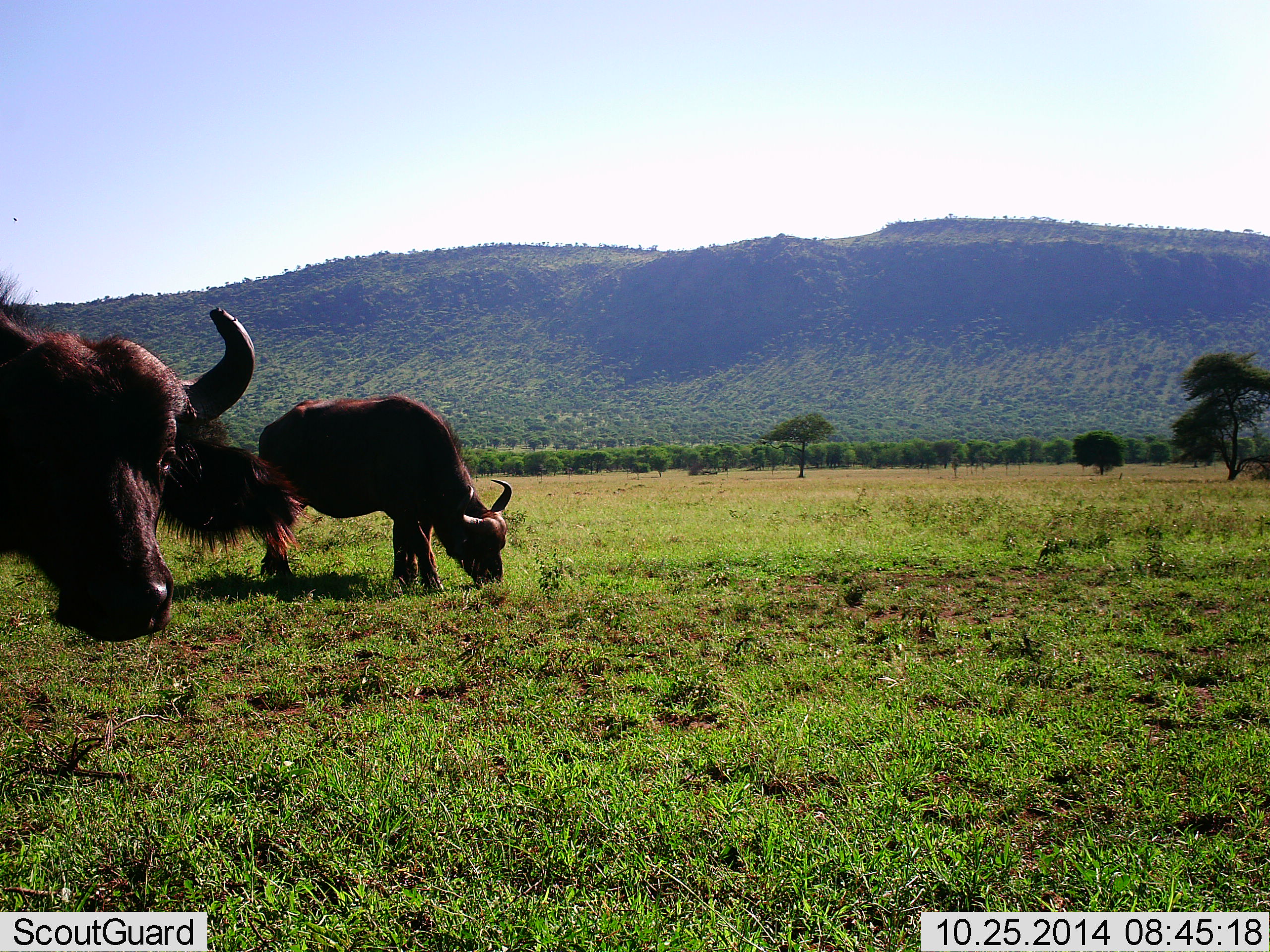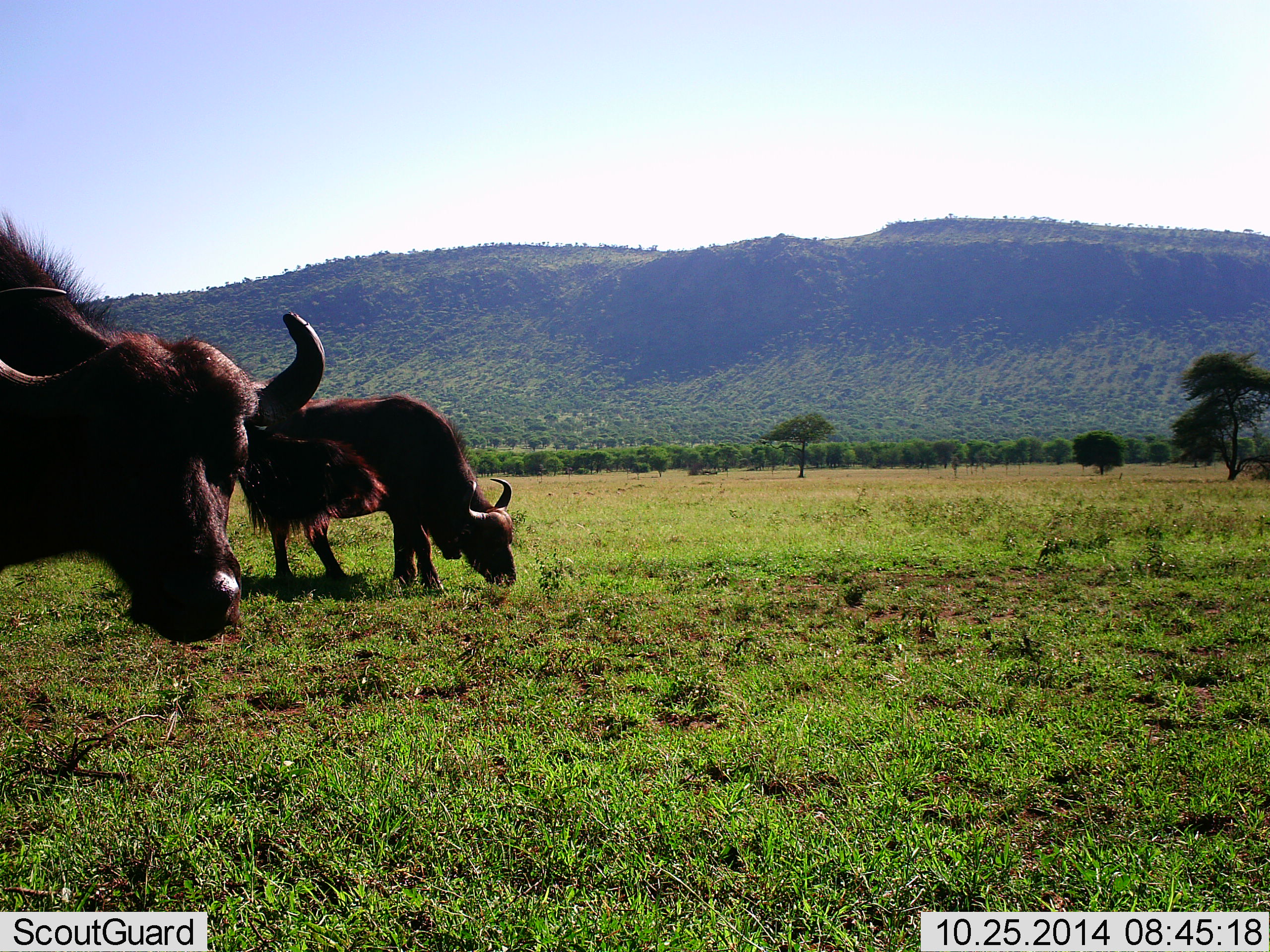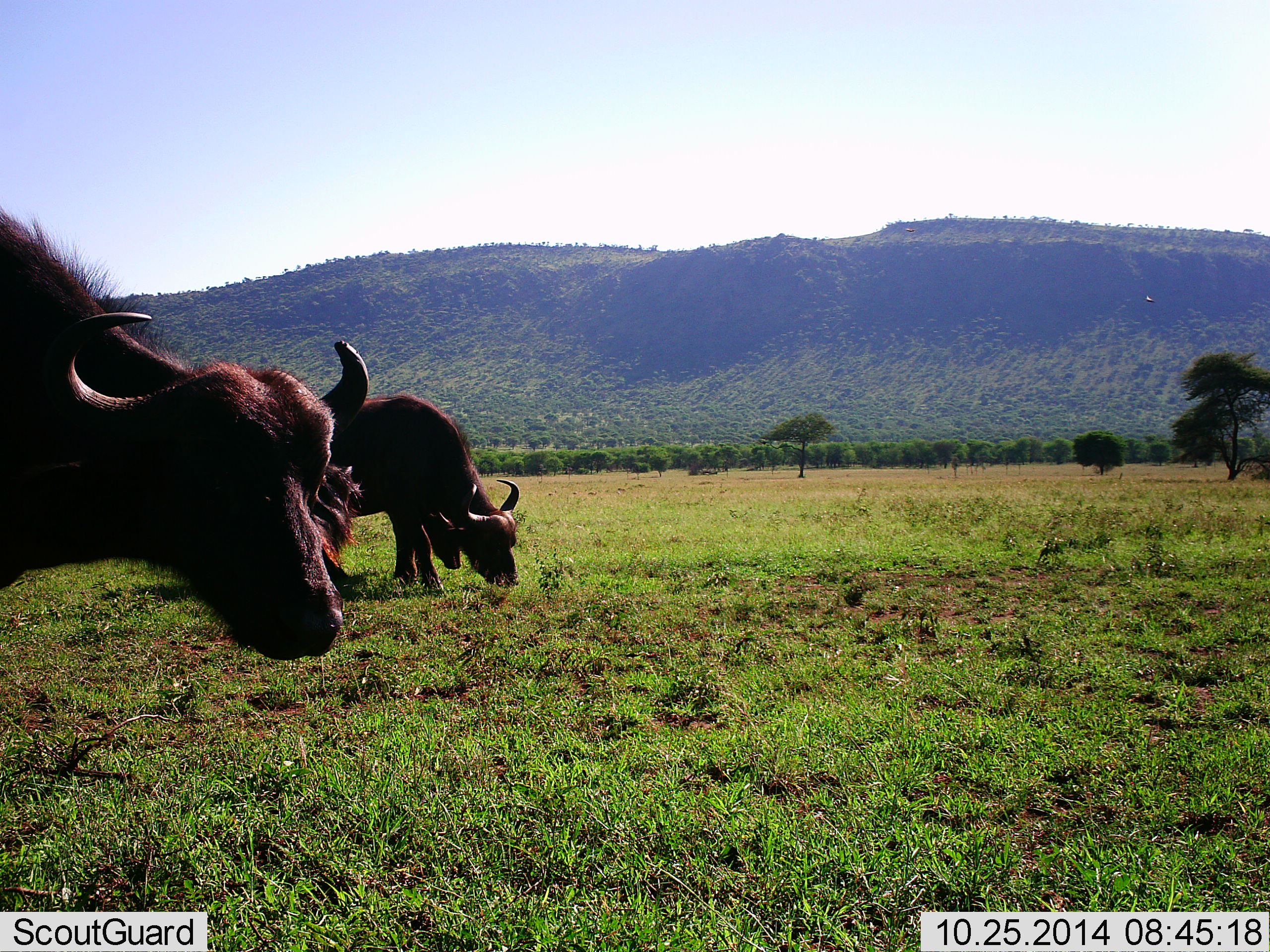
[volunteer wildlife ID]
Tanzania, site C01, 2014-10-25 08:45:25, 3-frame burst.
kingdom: Animalia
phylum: Chordata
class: Mammalia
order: Artiodactyla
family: Bovidae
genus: Syncerus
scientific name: Syncerus caffer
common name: cape buffalo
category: buffalo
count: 2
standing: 30%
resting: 0%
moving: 50%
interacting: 0%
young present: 0%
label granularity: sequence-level